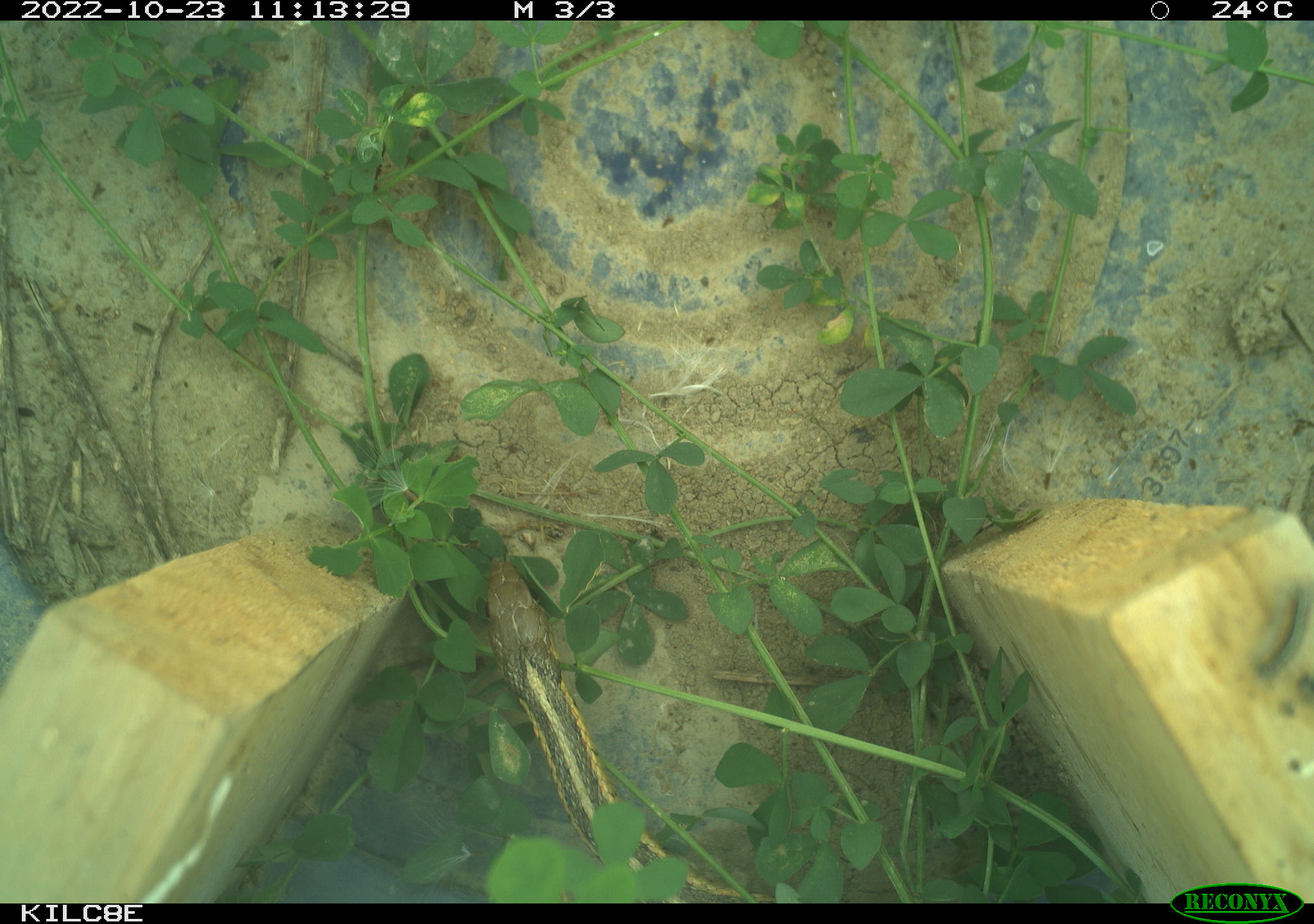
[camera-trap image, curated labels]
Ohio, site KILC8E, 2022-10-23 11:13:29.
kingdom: Animalia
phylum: Chordata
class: Reptilia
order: Squamata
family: Colubridae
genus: Thamnophis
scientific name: Thamnophis sirtalis sirtalis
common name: eastern gartersnake